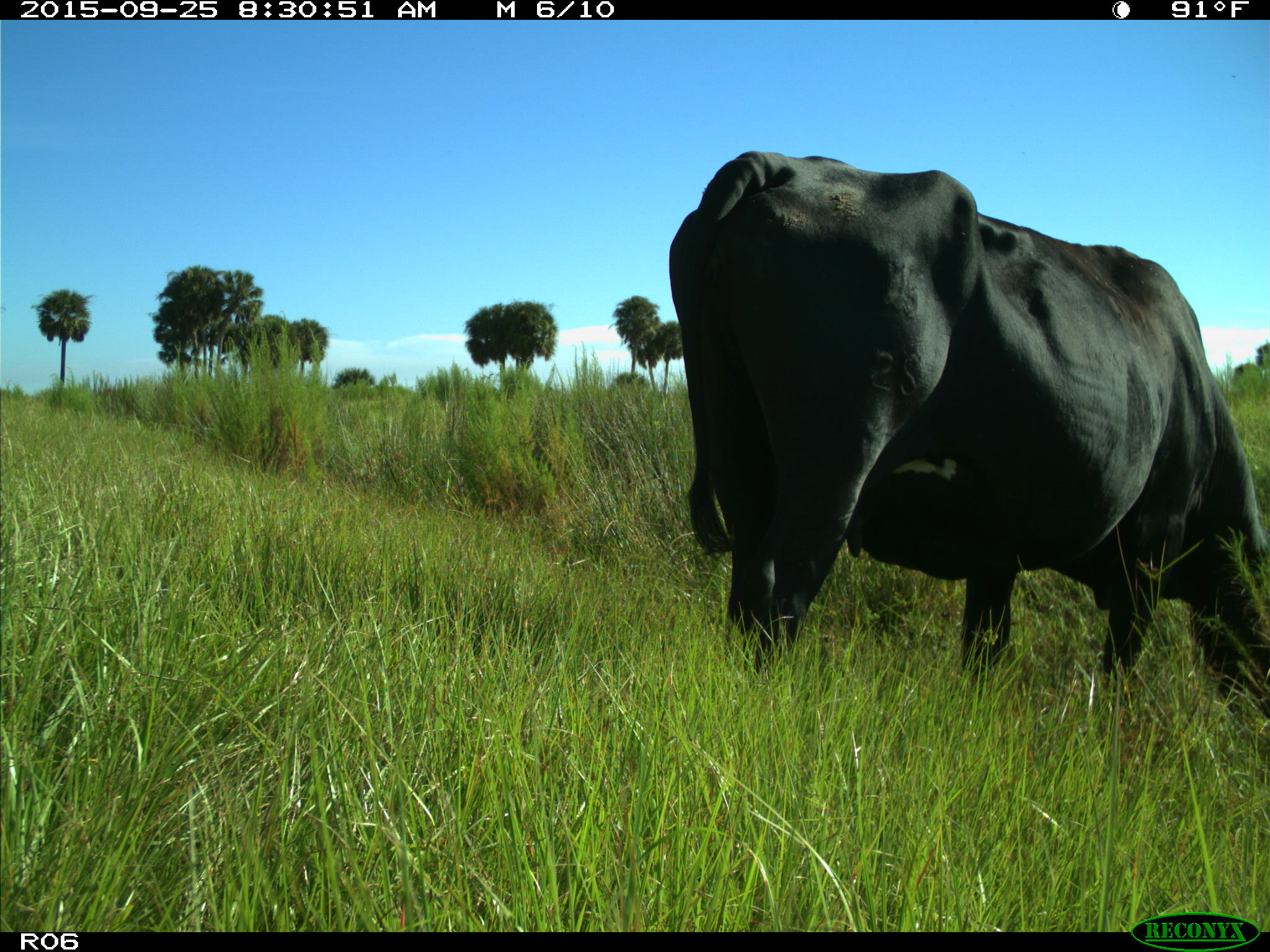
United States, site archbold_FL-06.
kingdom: Animalia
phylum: Chordata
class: Mammalia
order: Artiodactyla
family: Bovidae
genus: Bos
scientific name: Bos taurus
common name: domestic cow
Bos taurus (domestic cow).